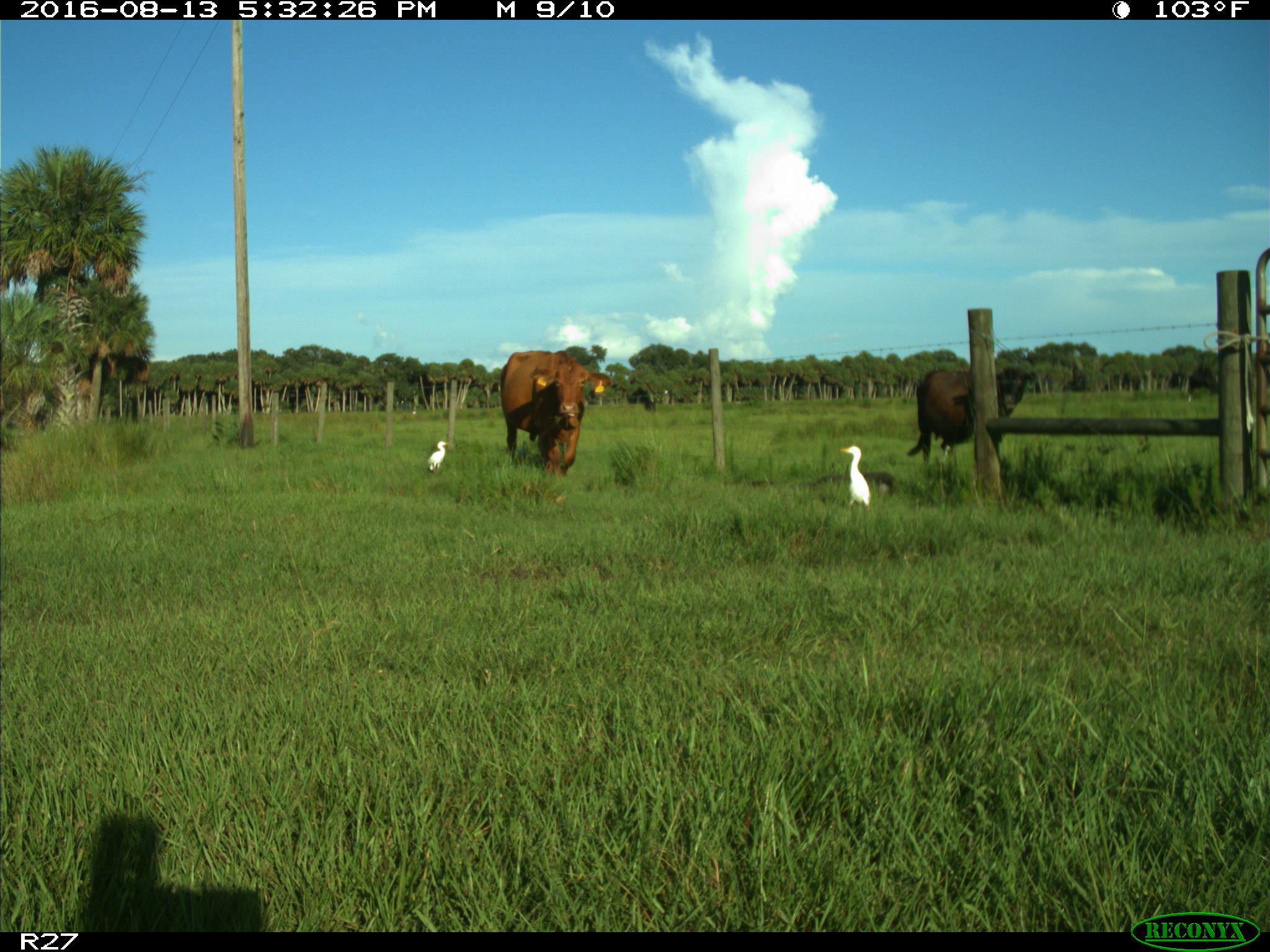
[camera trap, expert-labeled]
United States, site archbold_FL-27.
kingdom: Animalia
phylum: Chordata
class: Mammalia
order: Artiodactyla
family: Bovidae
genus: Bos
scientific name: Bos taurus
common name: domestic cow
Bos taurus (domestic cow).